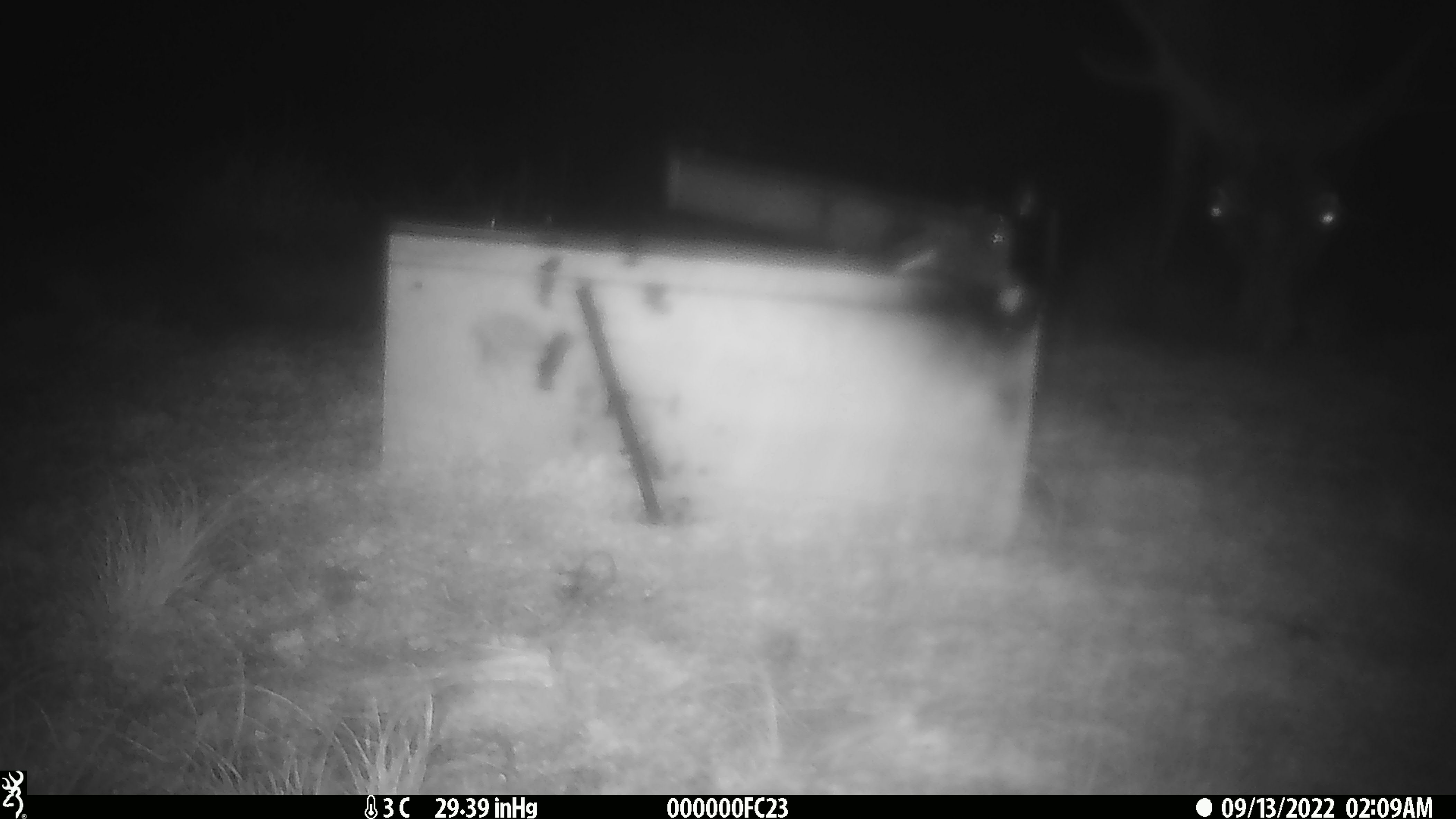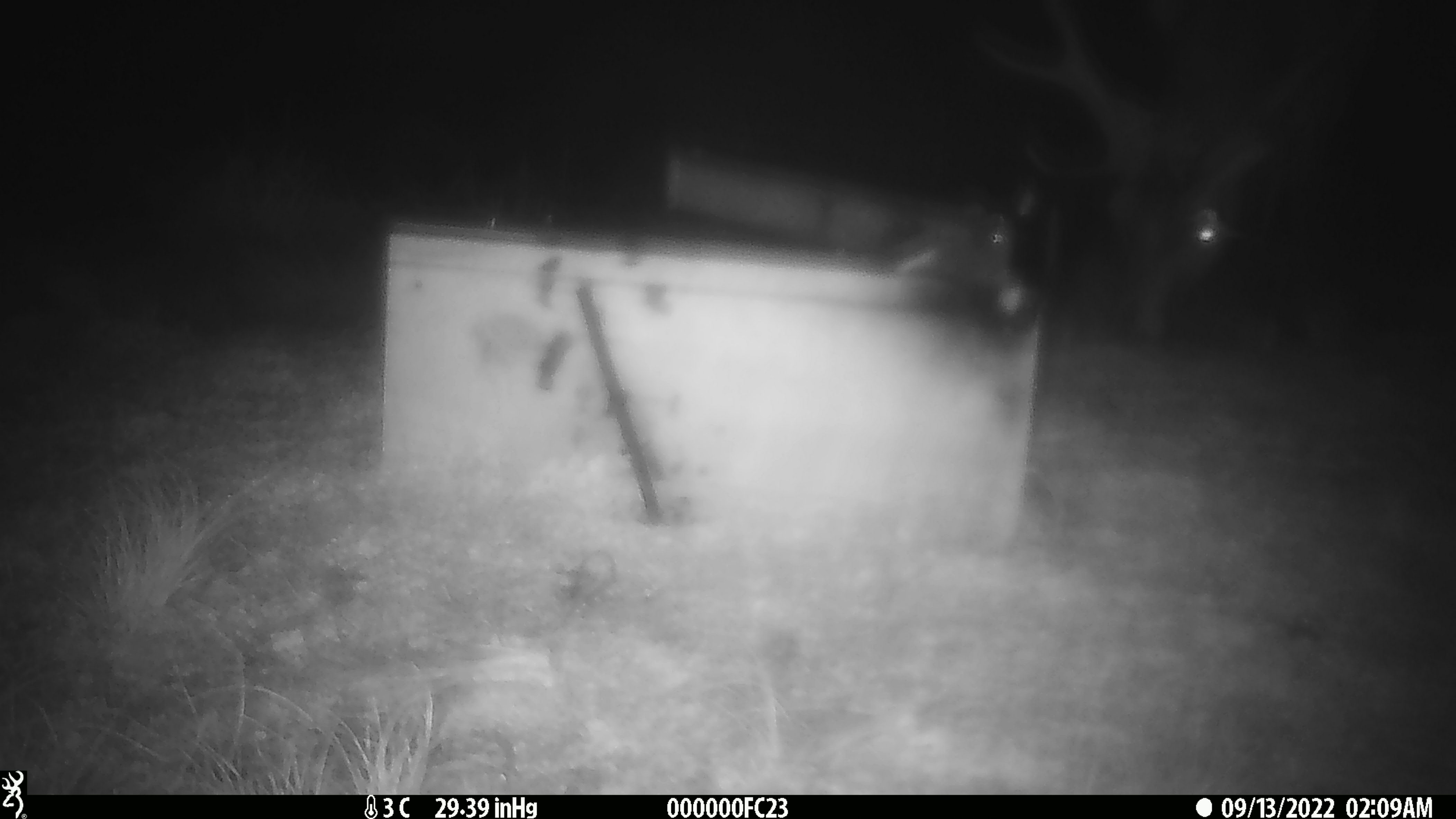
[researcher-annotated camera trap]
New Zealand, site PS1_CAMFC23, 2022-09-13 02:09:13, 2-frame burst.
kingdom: Animalia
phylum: Chordata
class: Mammalia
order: Artiodactyla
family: Cervidae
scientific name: Cervidae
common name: deer